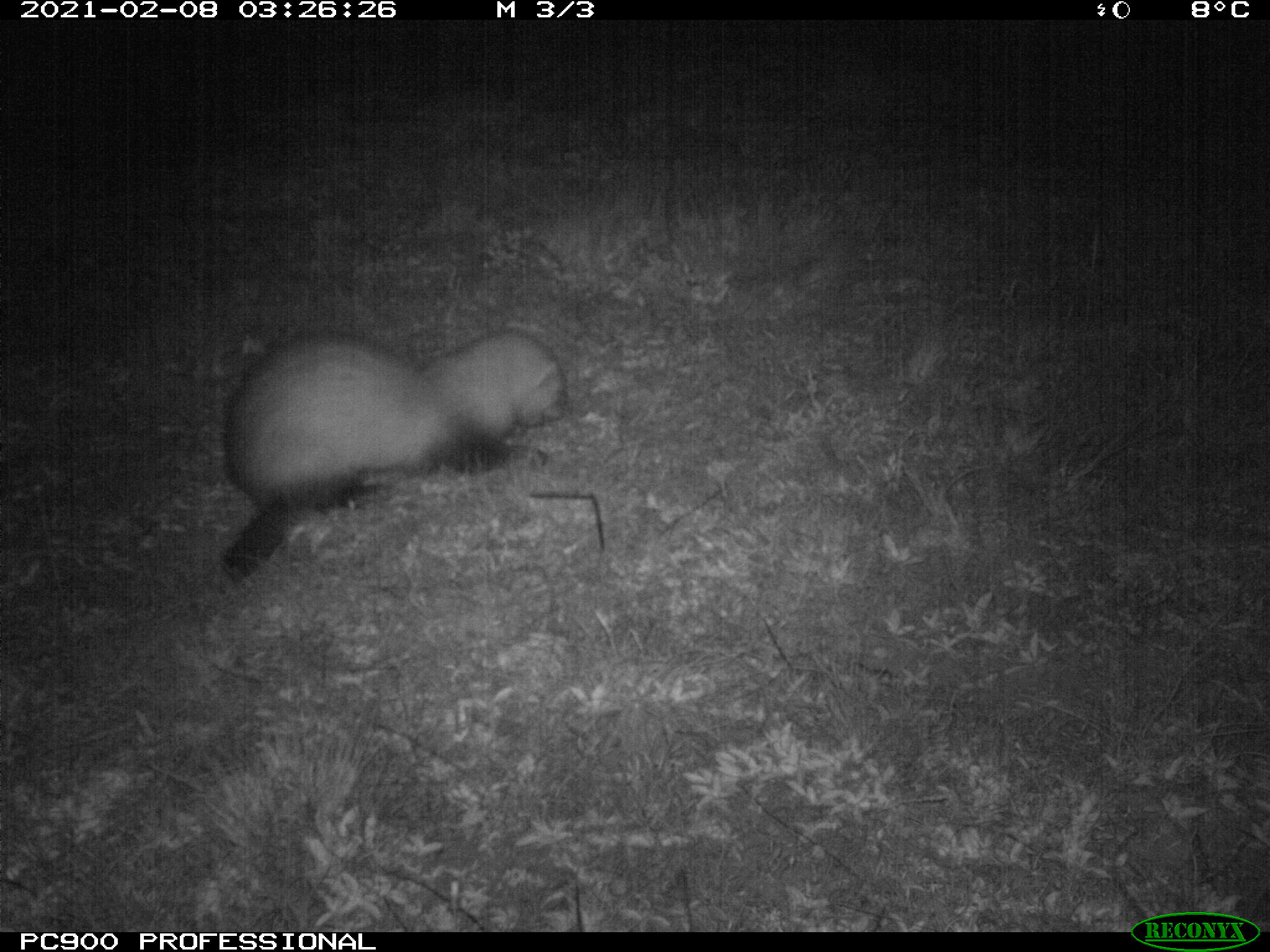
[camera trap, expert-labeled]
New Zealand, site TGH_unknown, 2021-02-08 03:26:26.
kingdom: Animalia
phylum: Chordata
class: Mammalia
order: Carnivora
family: Mustelidae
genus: Mustela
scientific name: Mustela furo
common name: ferret